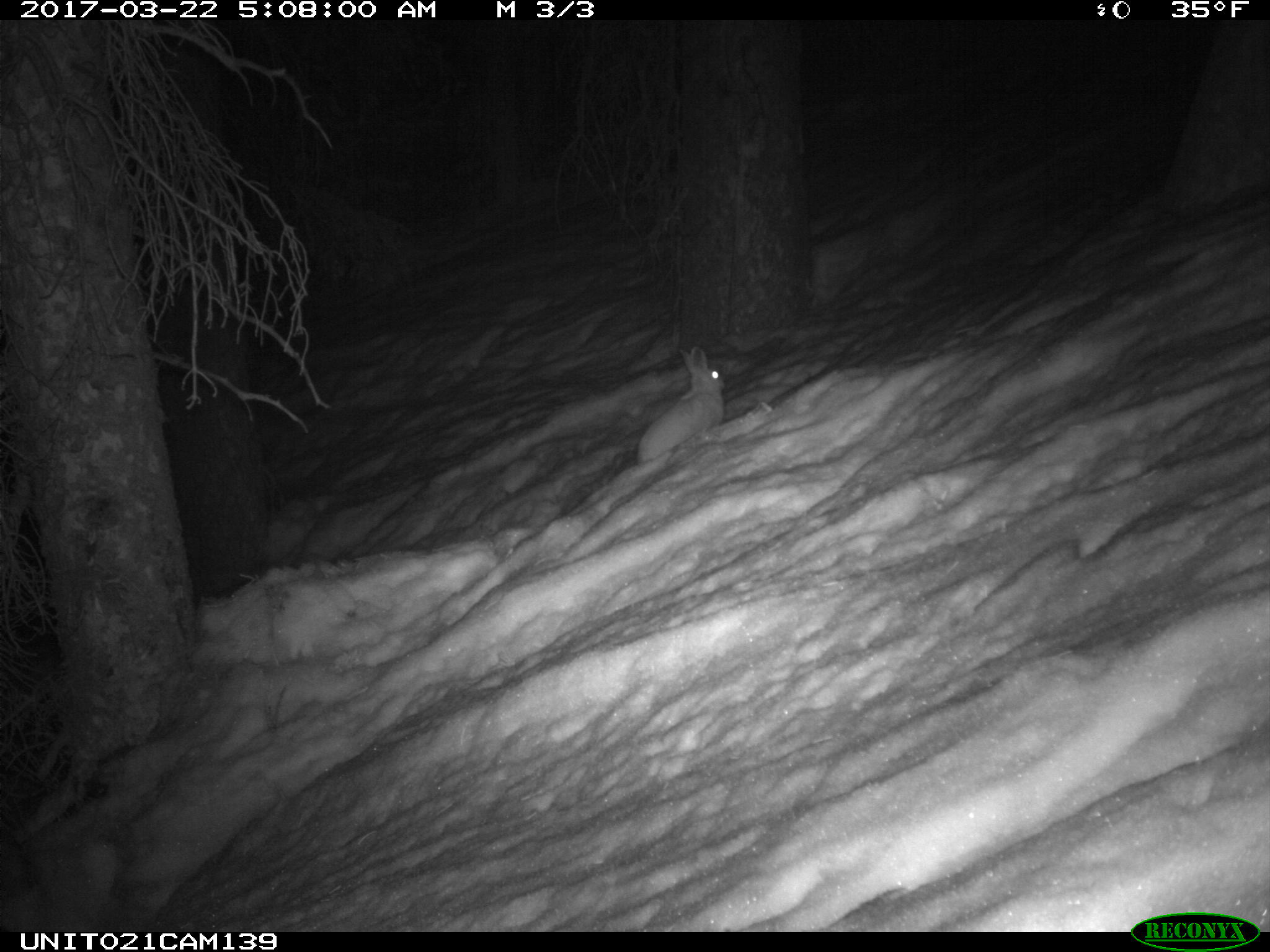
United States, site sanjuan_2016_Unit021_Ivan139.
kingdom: Animalia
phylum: Chordata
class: Mammalia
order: Lagomorpha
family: Leporidae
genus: Lepus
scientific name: Lepus americanus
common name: snowshoe hare